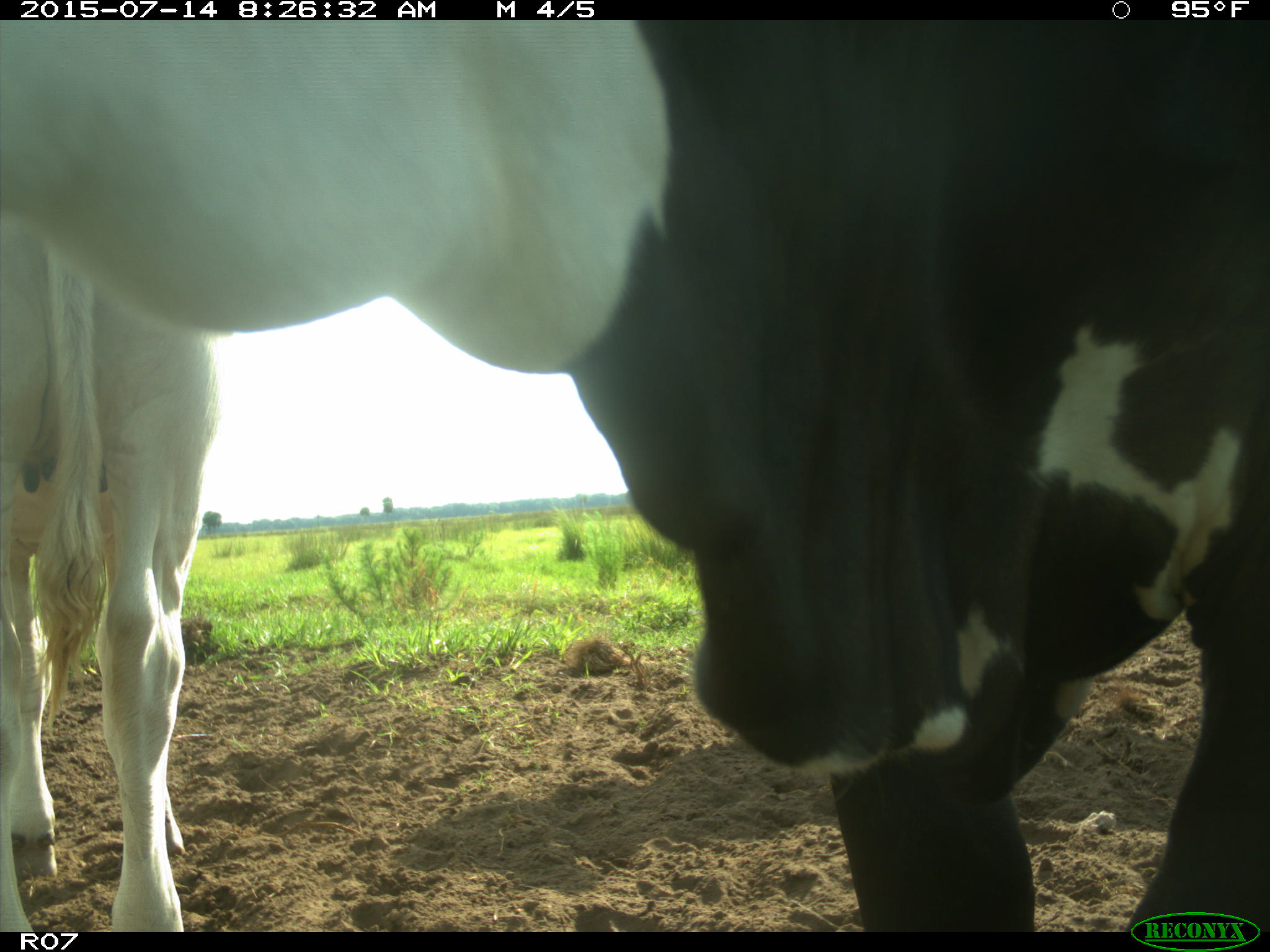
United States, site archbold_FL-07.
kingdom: Animalia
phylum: Chordata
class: Mammalia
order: Artiodactyla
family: Bovidae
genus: Bos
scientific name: Bos taurus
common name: domestic cow